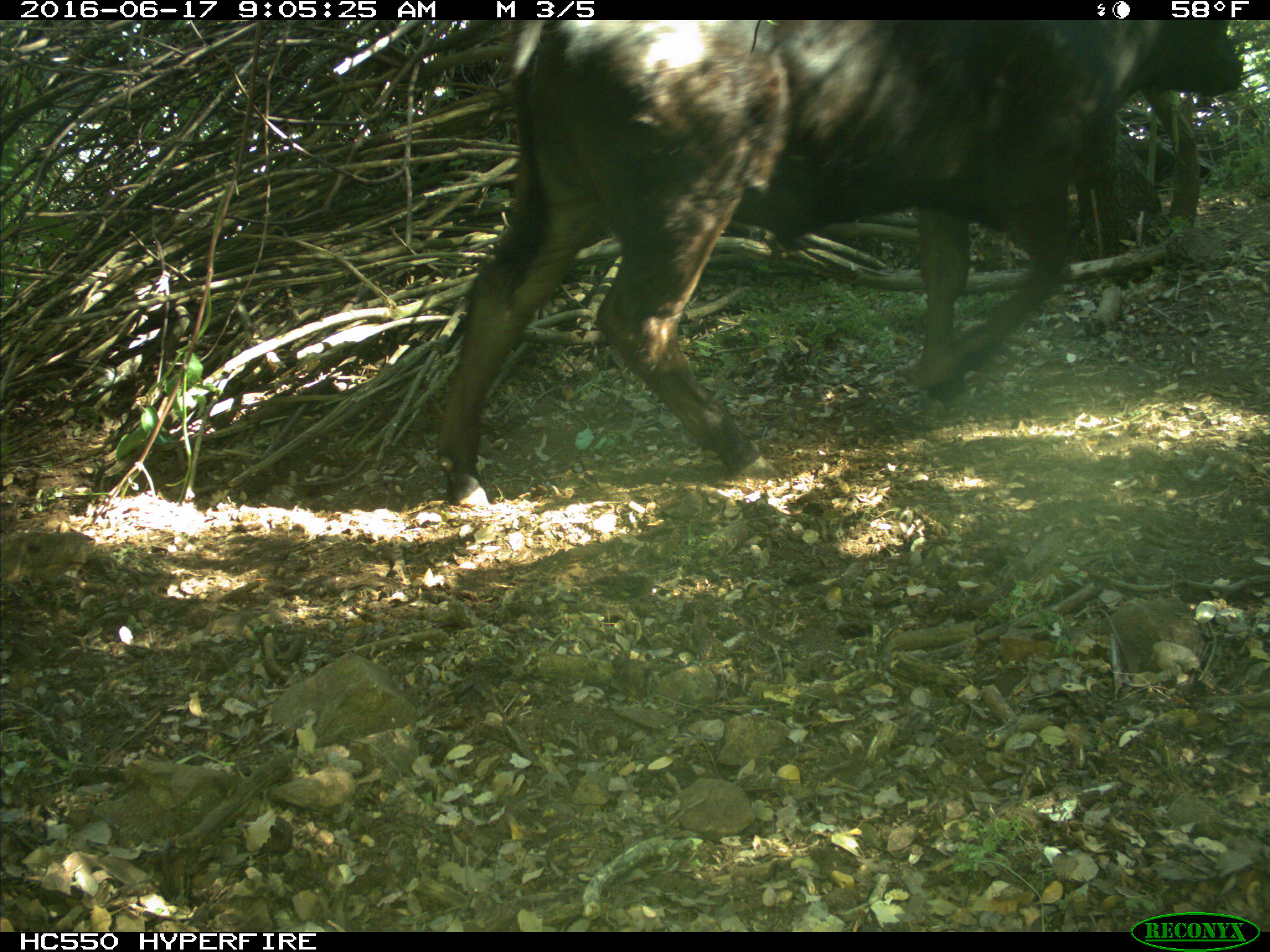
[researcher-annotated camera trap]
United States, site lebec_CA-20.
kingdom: Animalia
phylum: Chordata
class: Mammalia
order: Artiodactyla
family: Bovidae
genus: Bos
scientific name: Bos taurus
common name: domestic cow